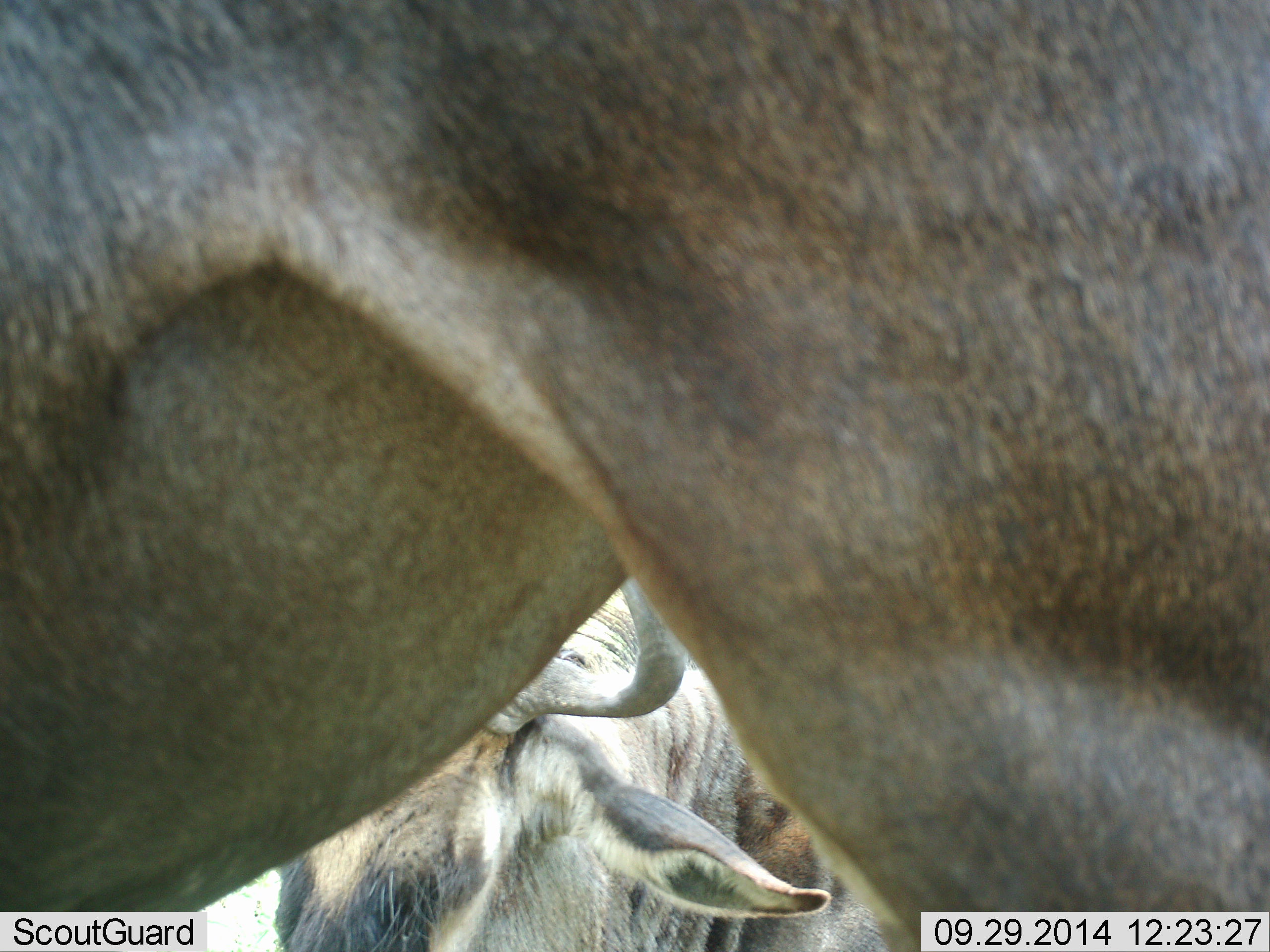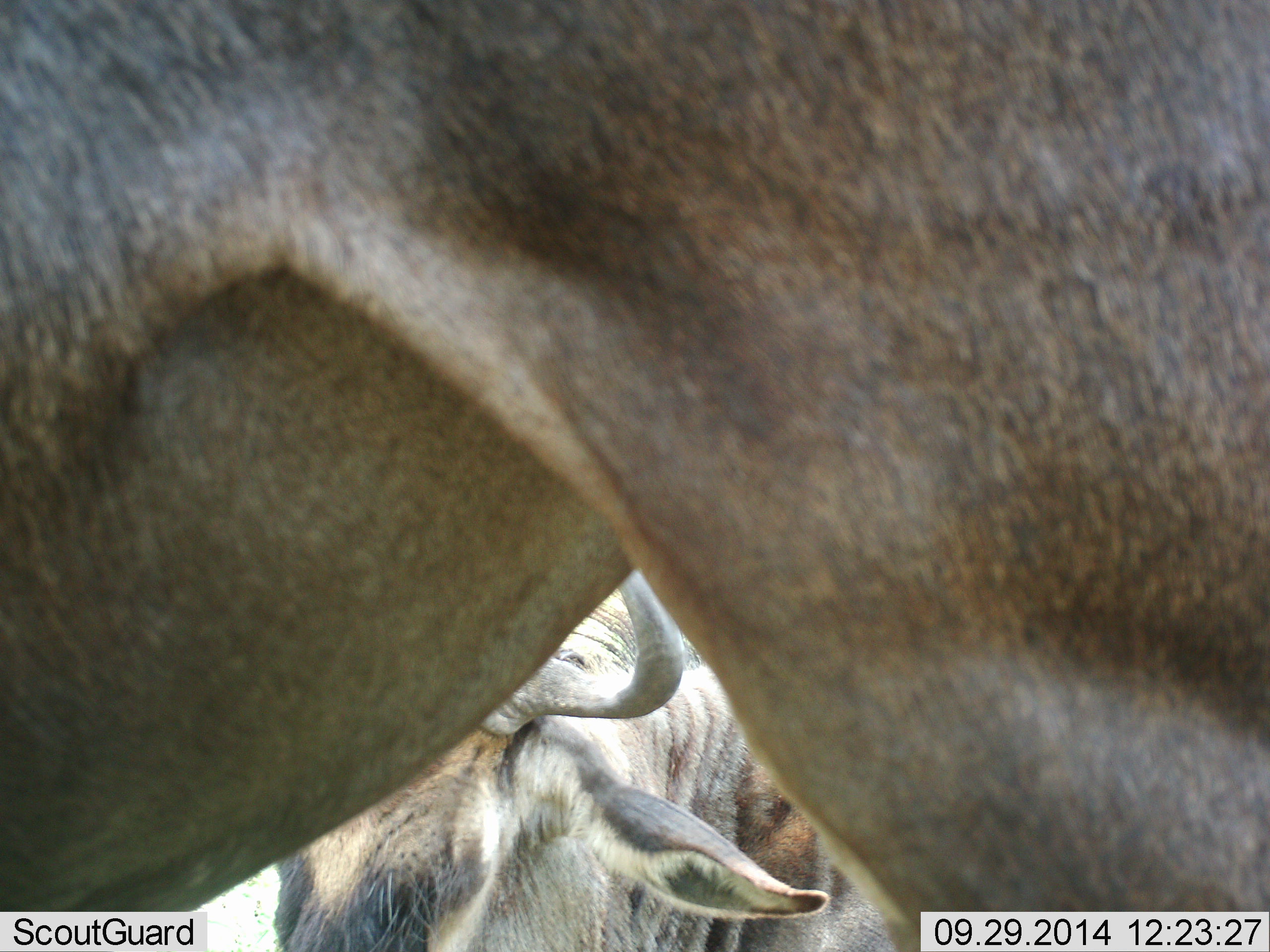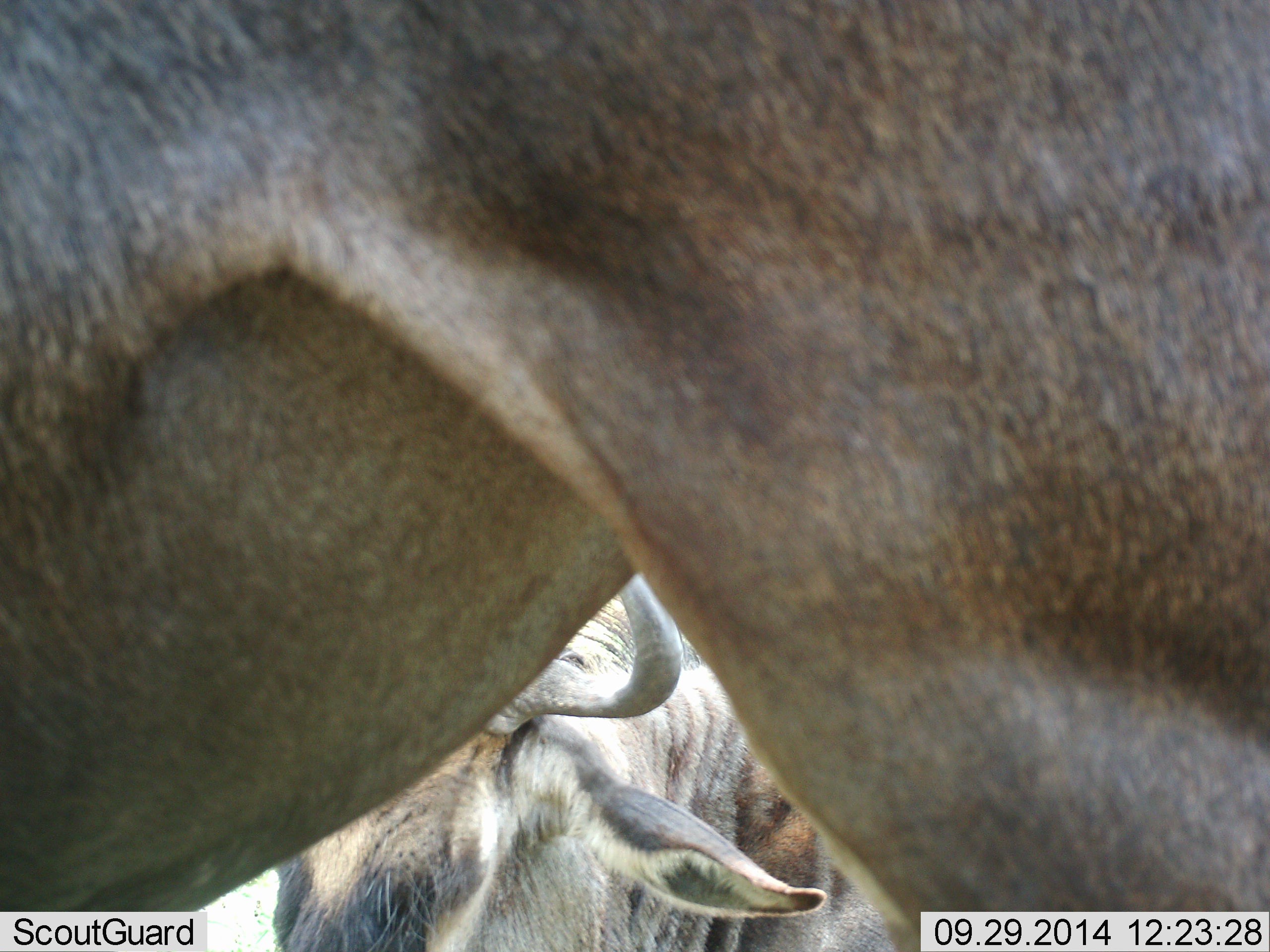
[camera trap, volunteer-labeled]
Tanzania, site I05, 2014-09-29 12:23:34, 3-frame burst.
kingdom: Animalia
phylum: Chordata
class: Mammalia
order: Artiodactyla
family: Bovidae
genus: Connochaetes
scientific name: Connochaetes taurinus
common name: blue wildebeest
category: wildebeest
Wildebeest (blue wildebeest) (Connochaetes taurinus), count 2. Behavior (volunteer vote fractions): standing 100%, resting 80%, moving 0%, interacting 0%. Young present (vote fraction): 0%. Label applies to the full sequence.